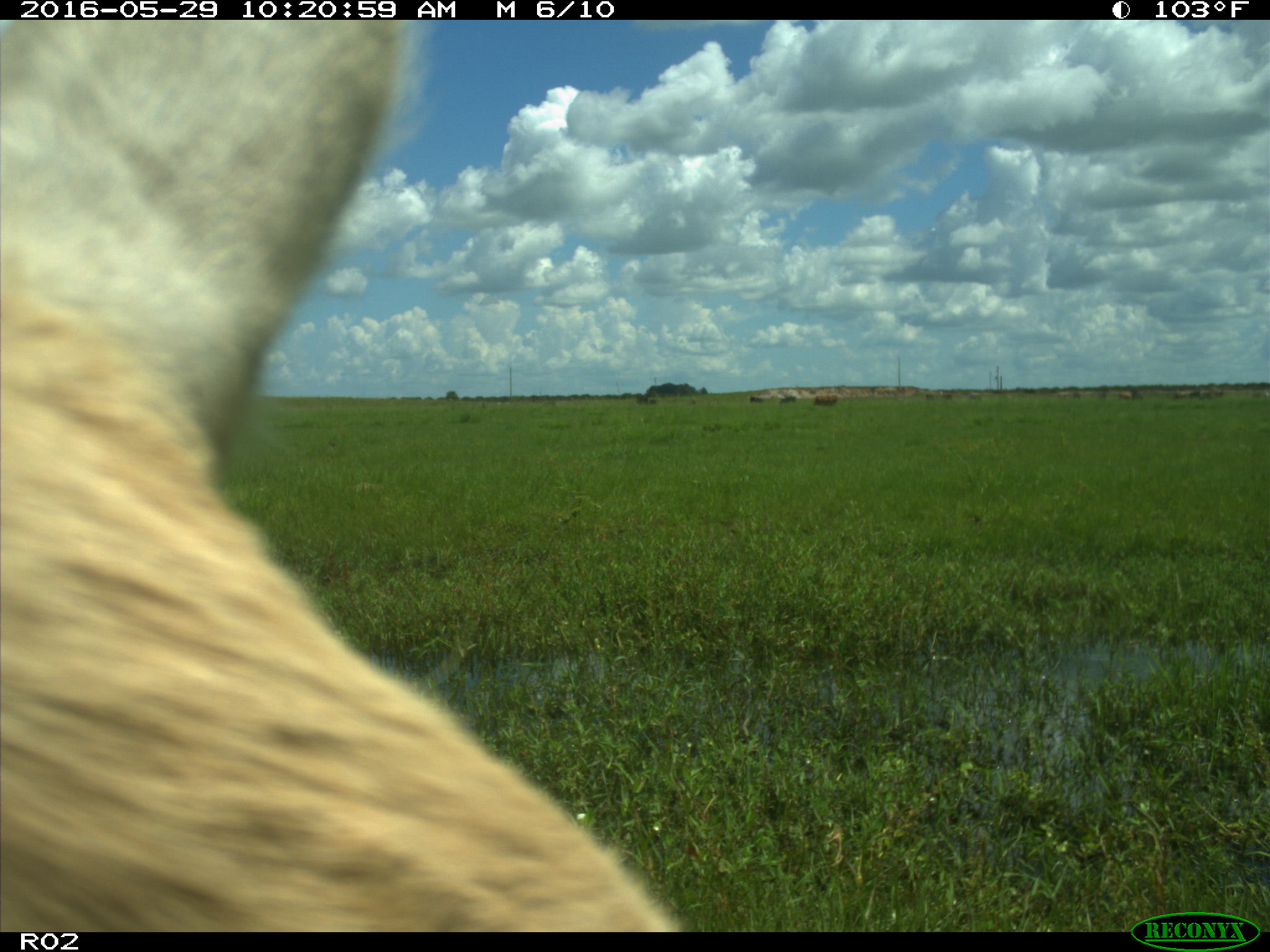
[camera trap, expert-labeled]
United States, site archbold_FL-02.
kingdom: Animalia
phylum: Chordata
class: Mammalia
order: Artiodactyla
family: Bovidae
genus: Bos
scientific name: Bos taurus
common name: domestic cow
Bos taurus (domestic cow).